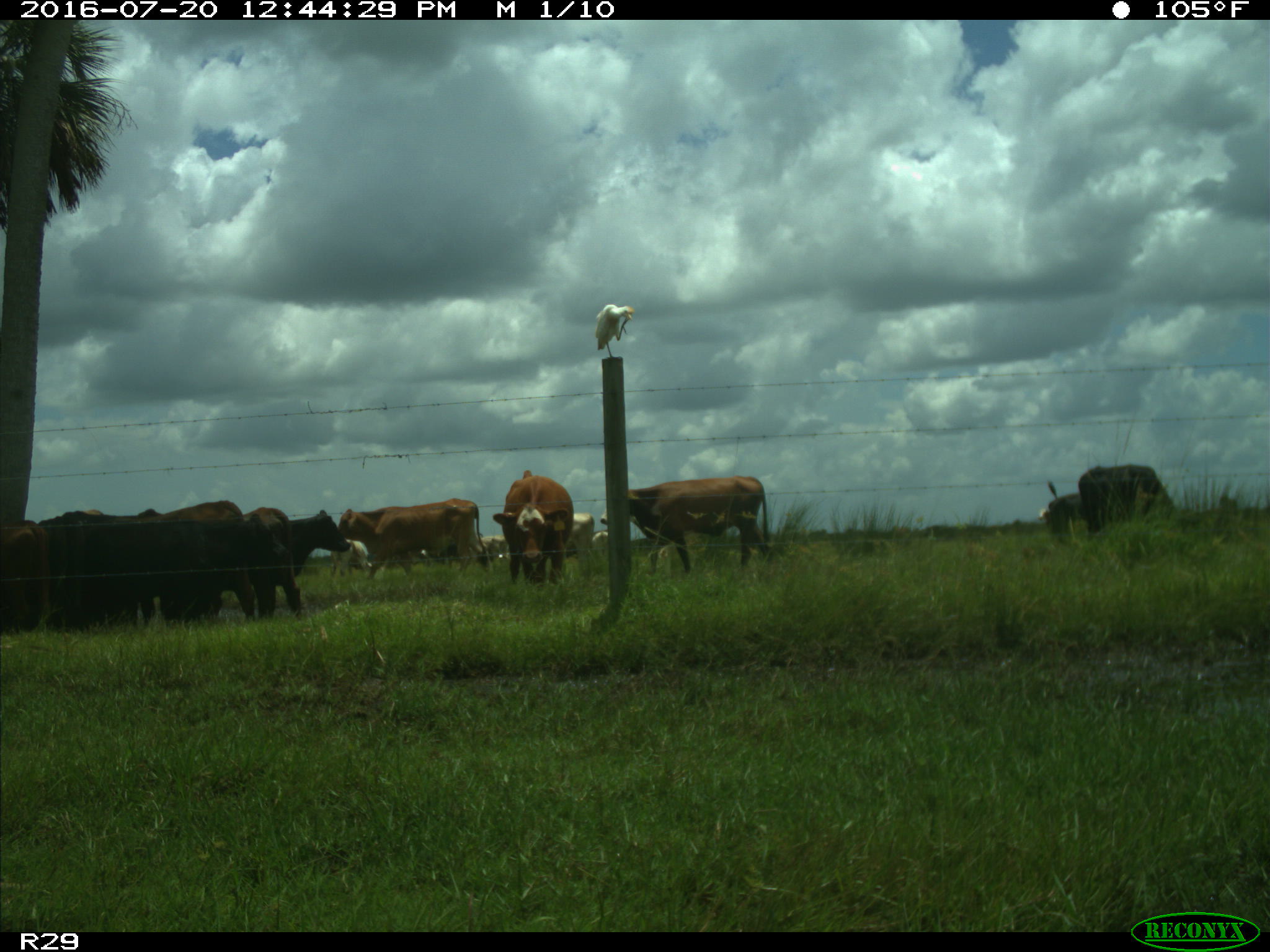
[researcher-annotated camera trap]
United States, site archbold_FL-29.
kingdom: Animalia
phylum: Chordata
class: Mammalia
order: Artiodactyla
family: Bovidae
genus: Bos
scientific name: Bos taurus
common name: domestic cow